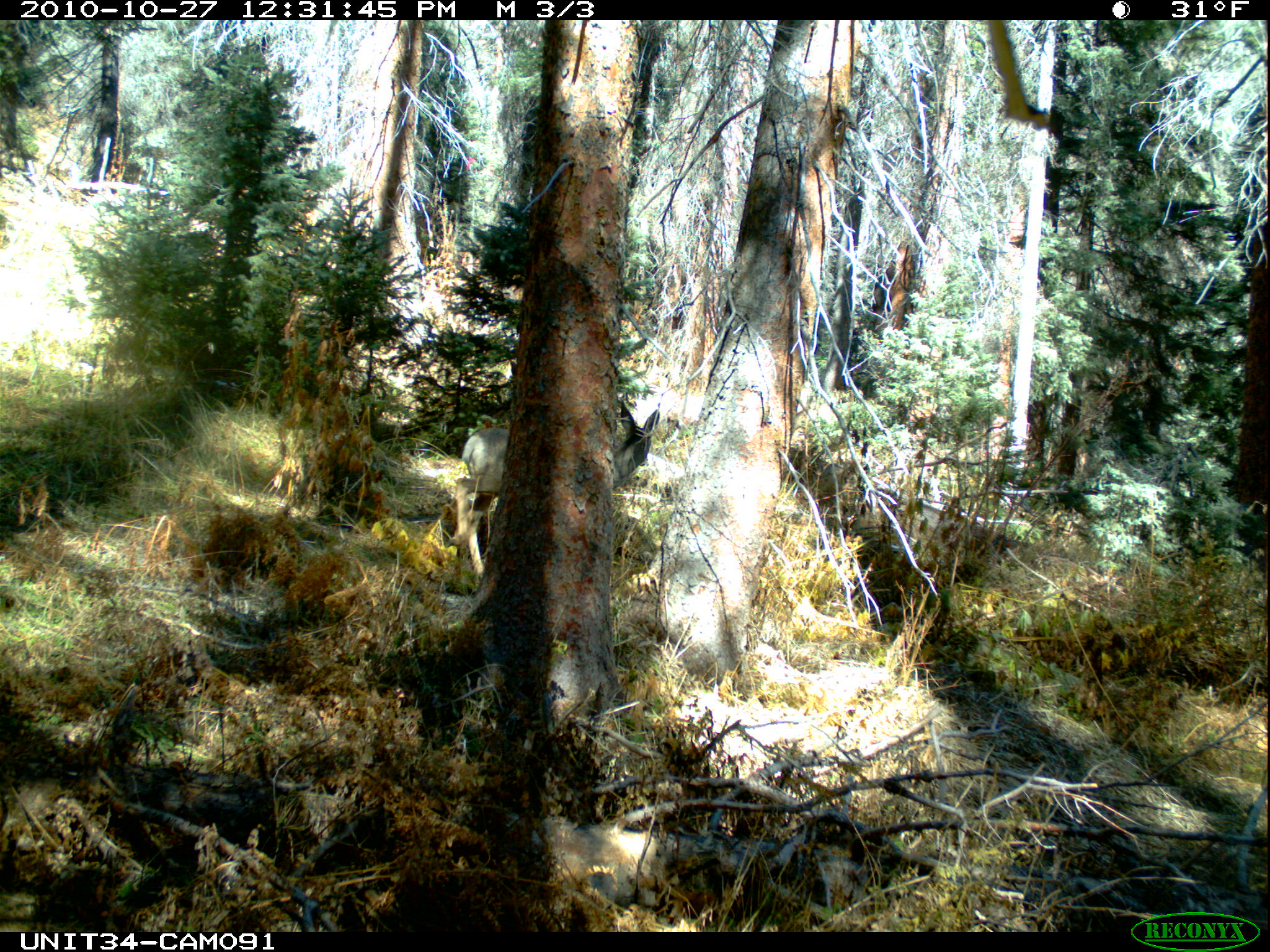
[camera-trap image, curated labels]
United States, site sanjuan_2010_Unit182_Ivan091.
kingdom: Animalia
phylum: Chordata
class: Mammalia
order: Artiodactyla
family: Cervidae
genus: Odocoileus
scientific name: Odocoileus hemionus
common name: mule deer